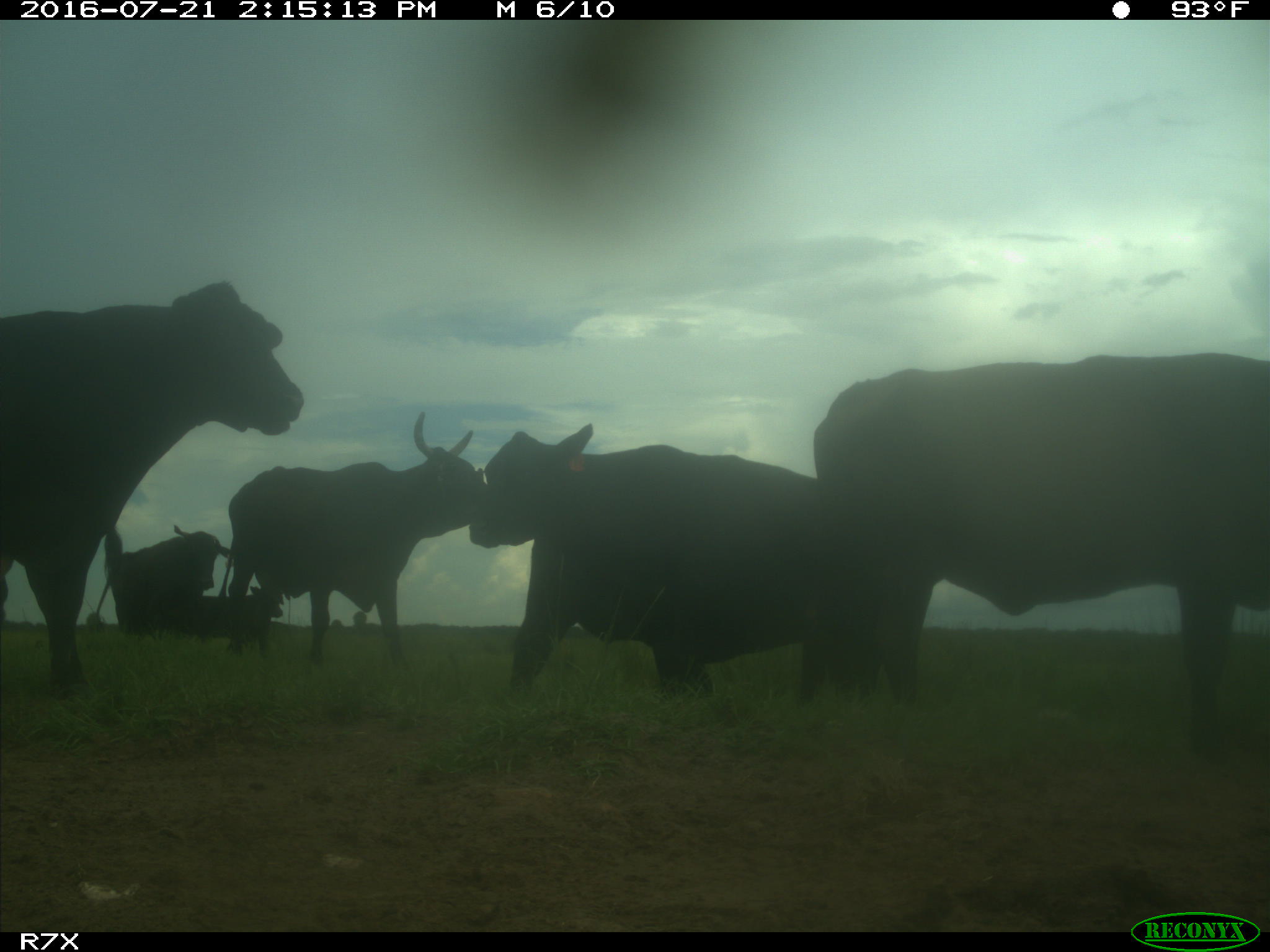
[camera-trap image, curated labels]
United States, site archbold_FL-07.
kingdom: Animalia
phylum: Chordata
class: Mammalia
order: Artiodactyla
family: Bovidae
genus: Bos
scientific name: Bos taurus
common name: domestic cow